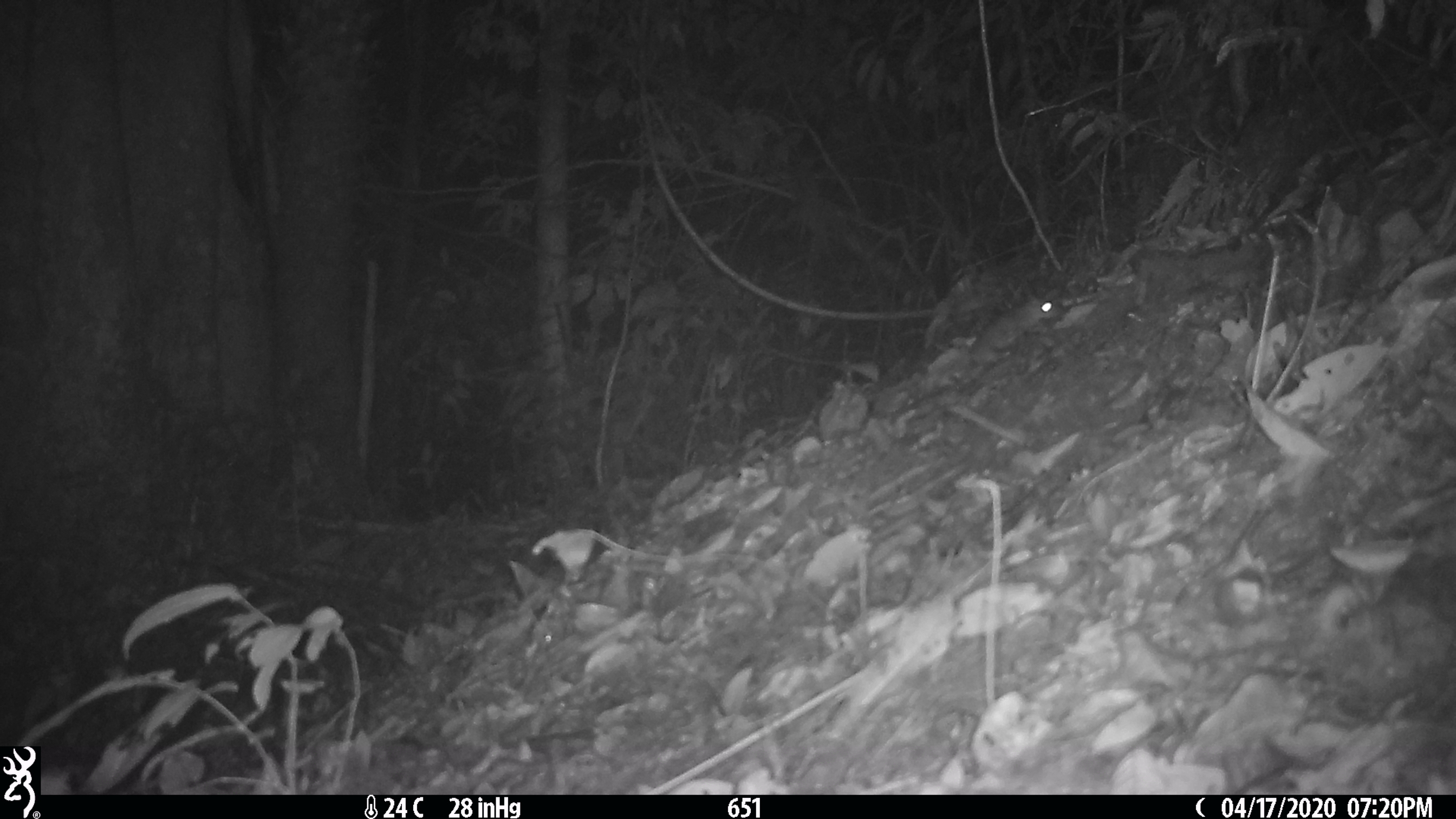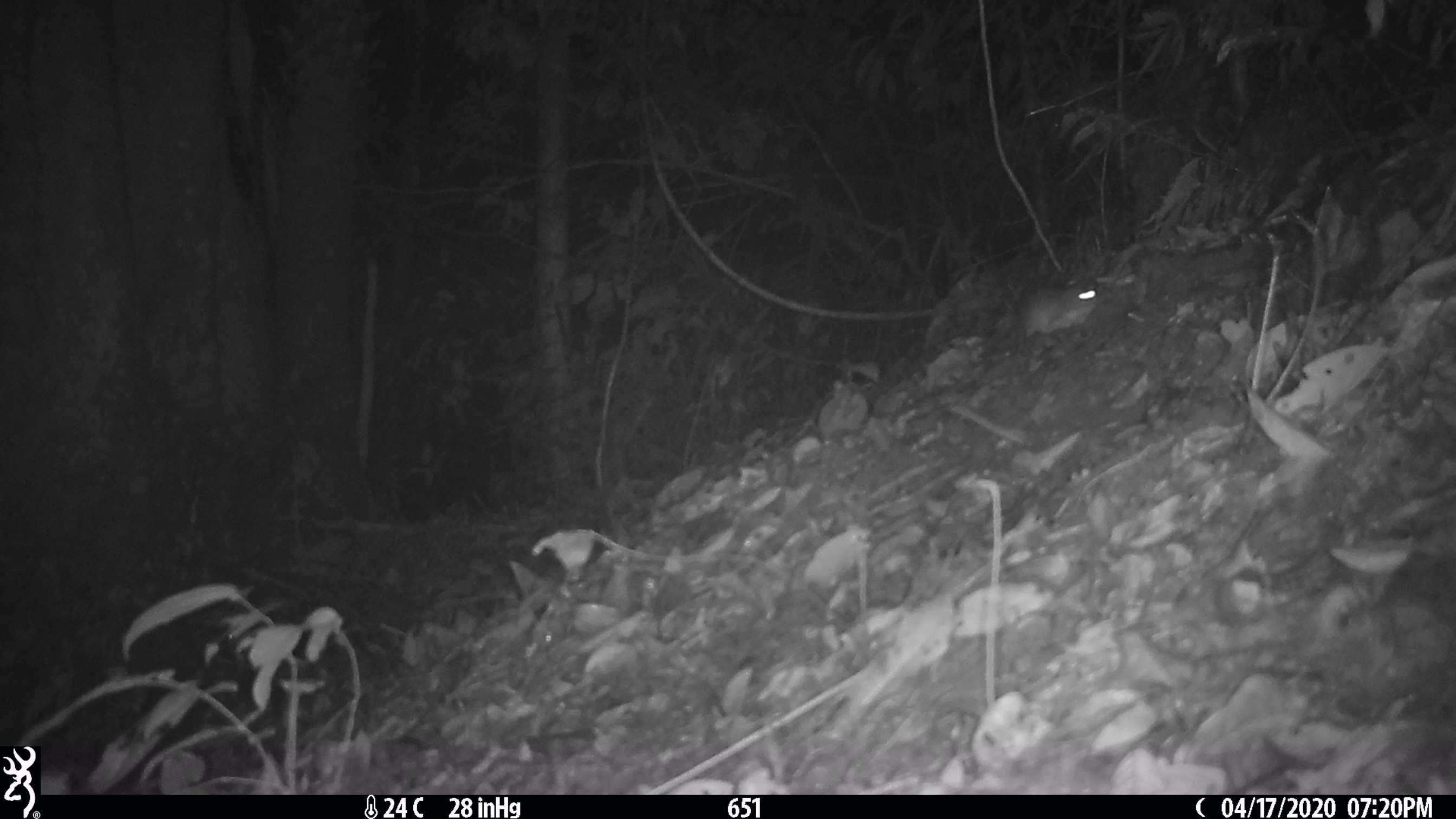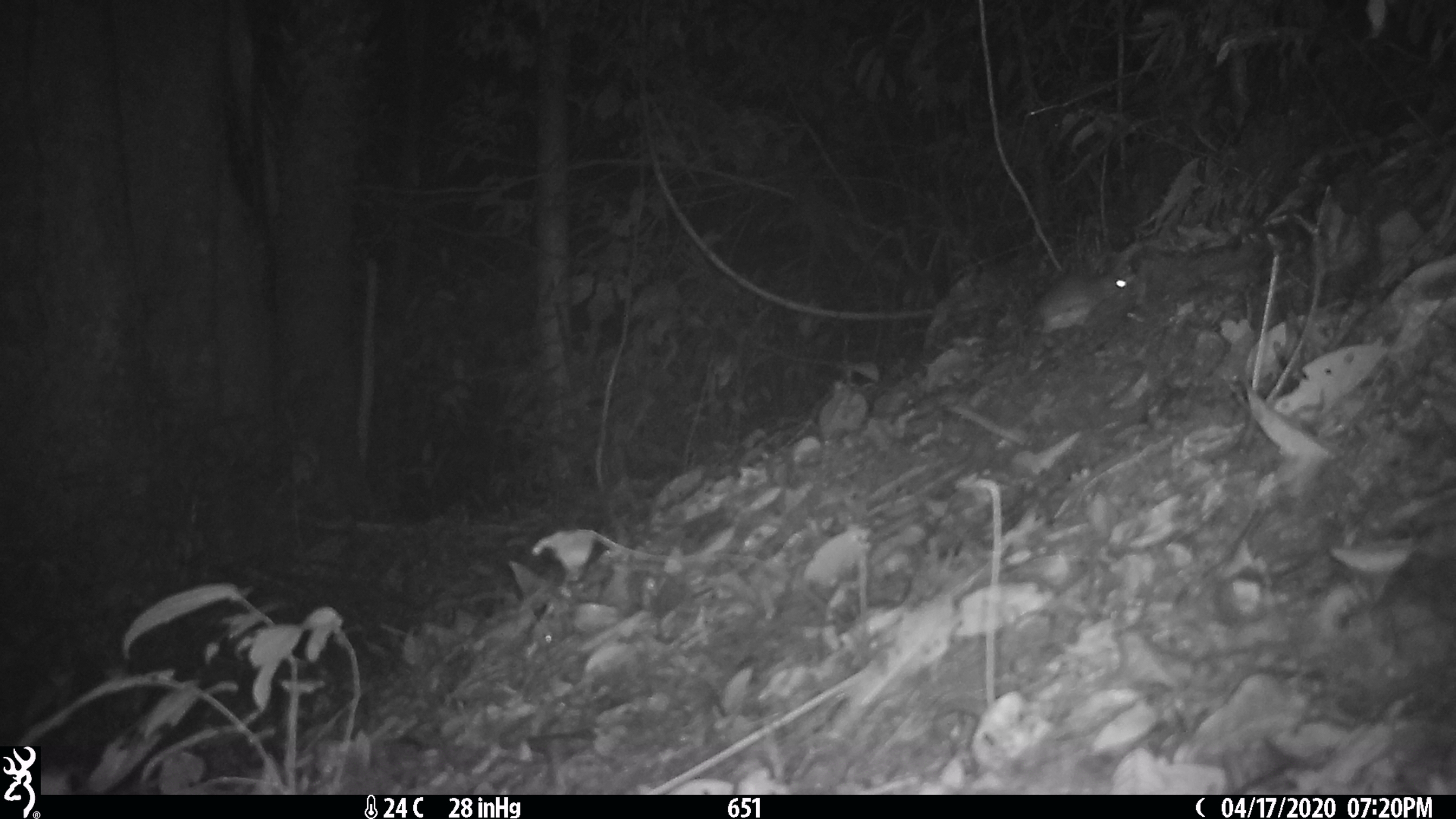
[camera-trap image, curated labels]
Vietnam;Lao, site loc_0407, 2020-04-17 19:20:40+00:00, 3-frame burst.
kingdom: Animalia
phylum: Chordata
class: Mammalia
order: Rodentia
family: Muridae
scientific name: Muridae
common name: old-world mice and rats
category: unidentified murid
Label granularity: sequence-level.